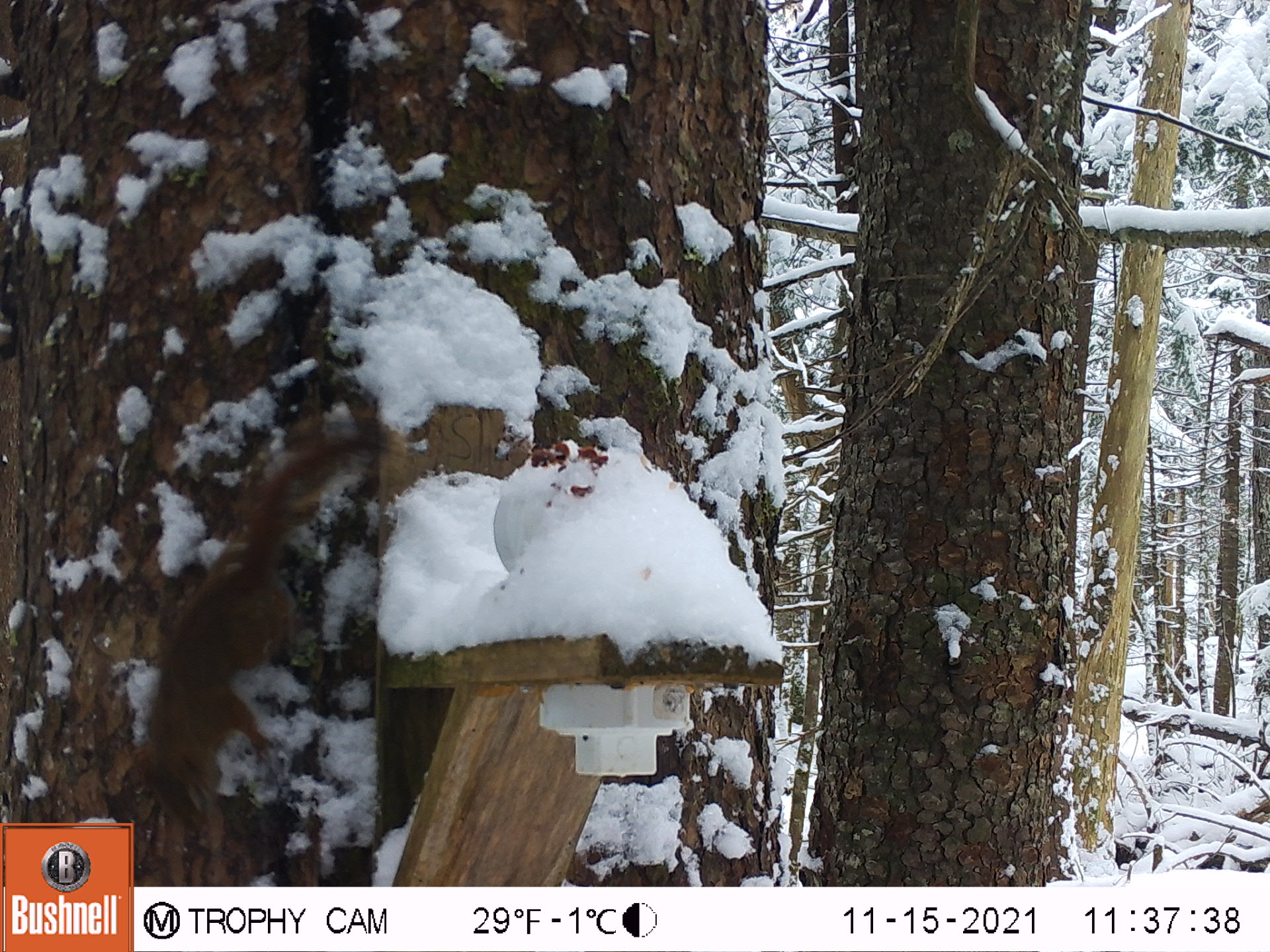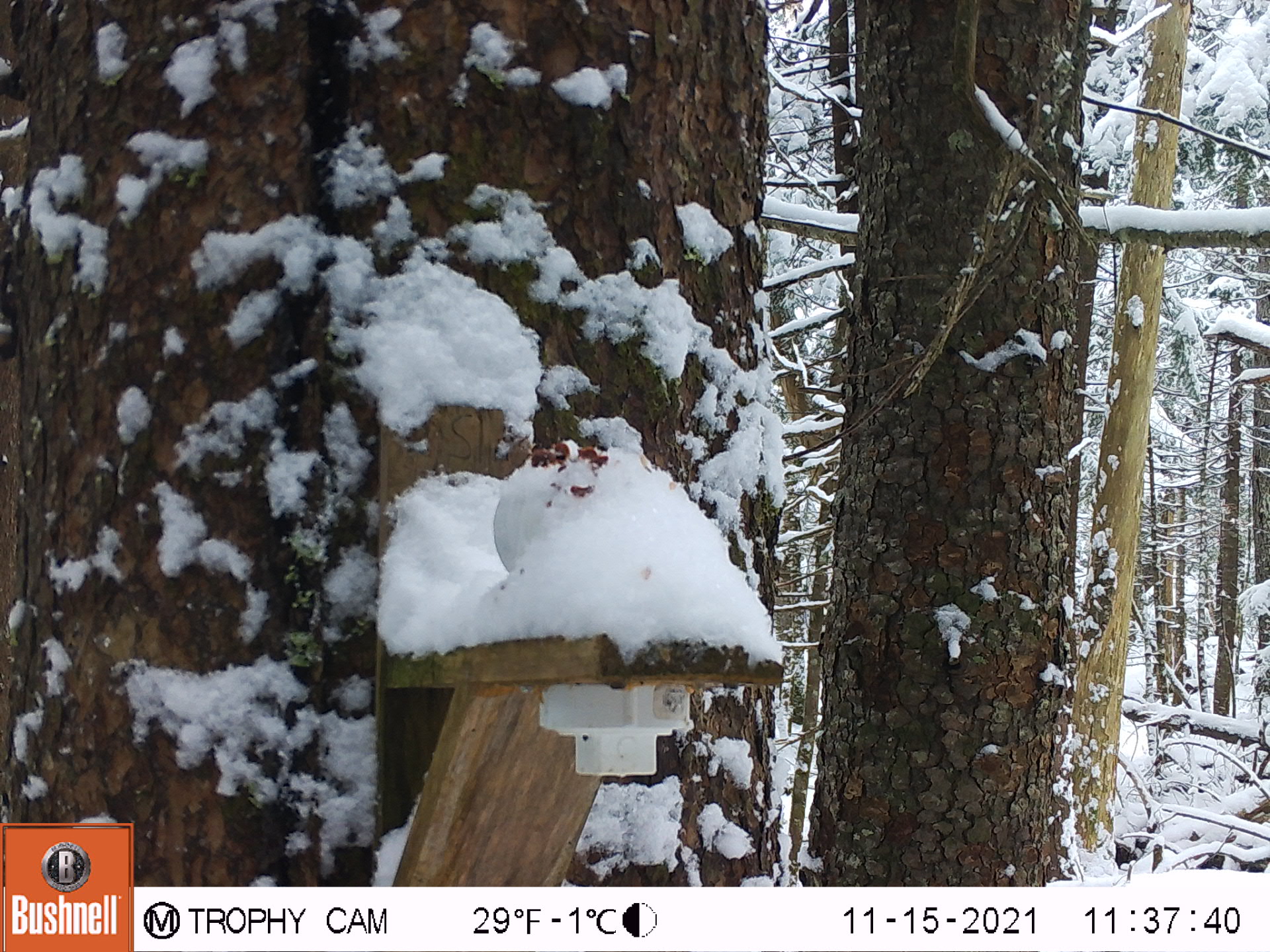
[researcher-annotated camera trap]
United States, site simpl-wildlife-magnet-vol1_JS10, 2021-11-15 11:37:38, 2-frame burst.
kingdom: Animalia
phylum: Chordata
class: Mammalia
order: Rodentia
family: Sciuridae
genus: Tamiasciurus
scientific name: Tamiasciurus hudsonicus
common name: red squirrel